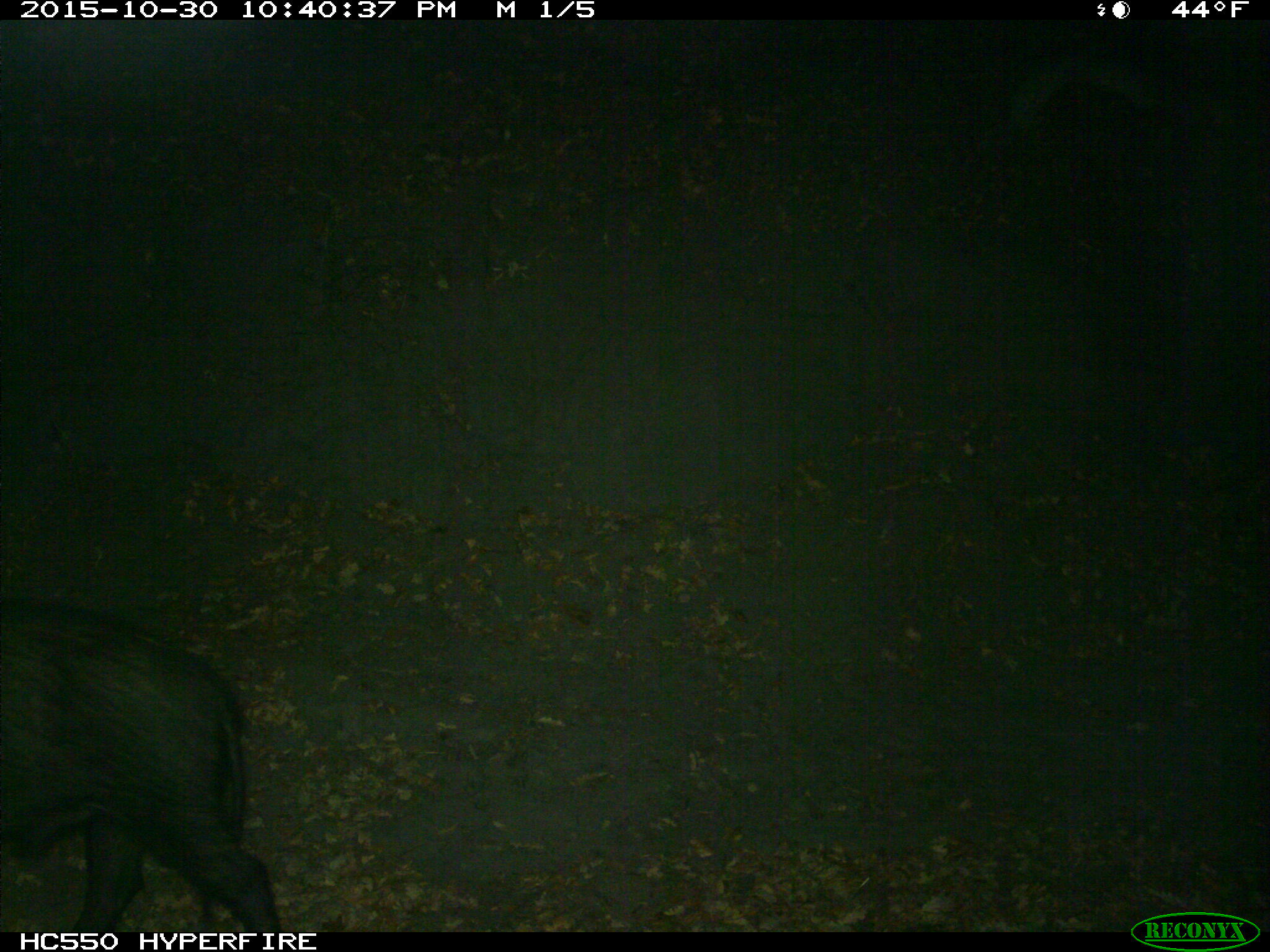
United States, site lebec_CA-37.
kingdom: Animalia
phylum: Chordata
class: Mammalia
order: Artiodactyla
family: Suidae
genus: Sus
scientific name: Sus scrofa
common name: wild boar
Sus scrofa (wild boar).